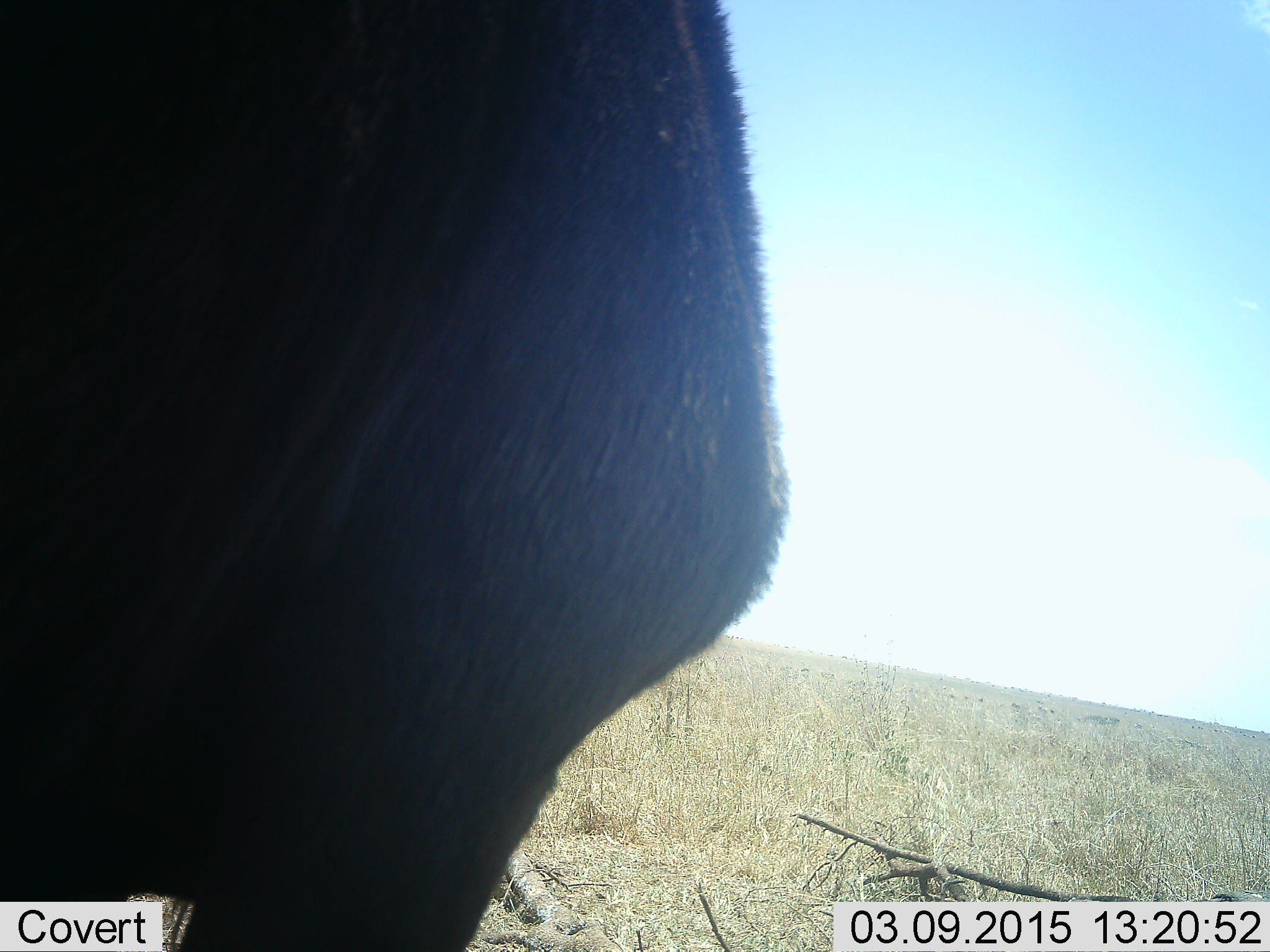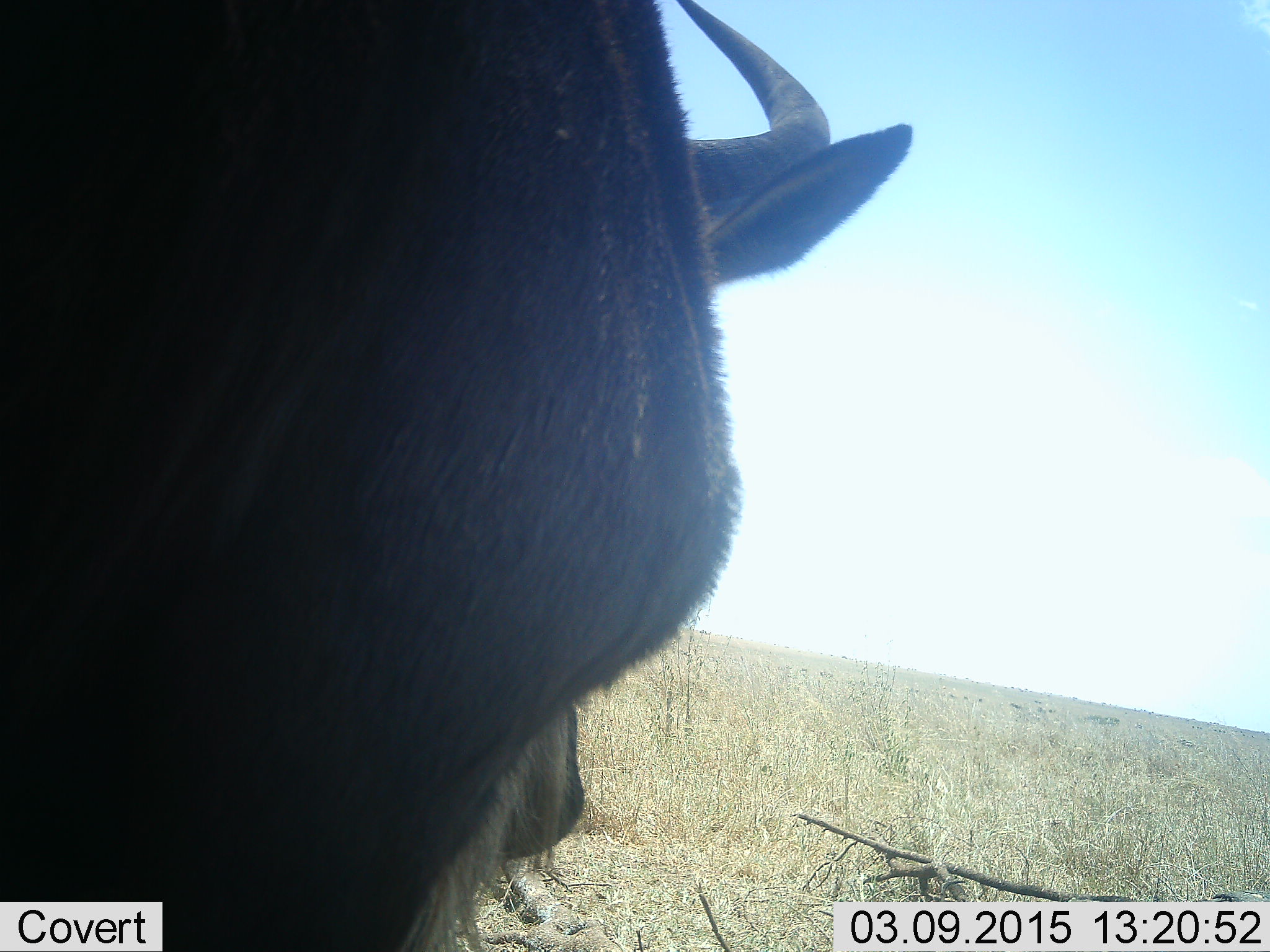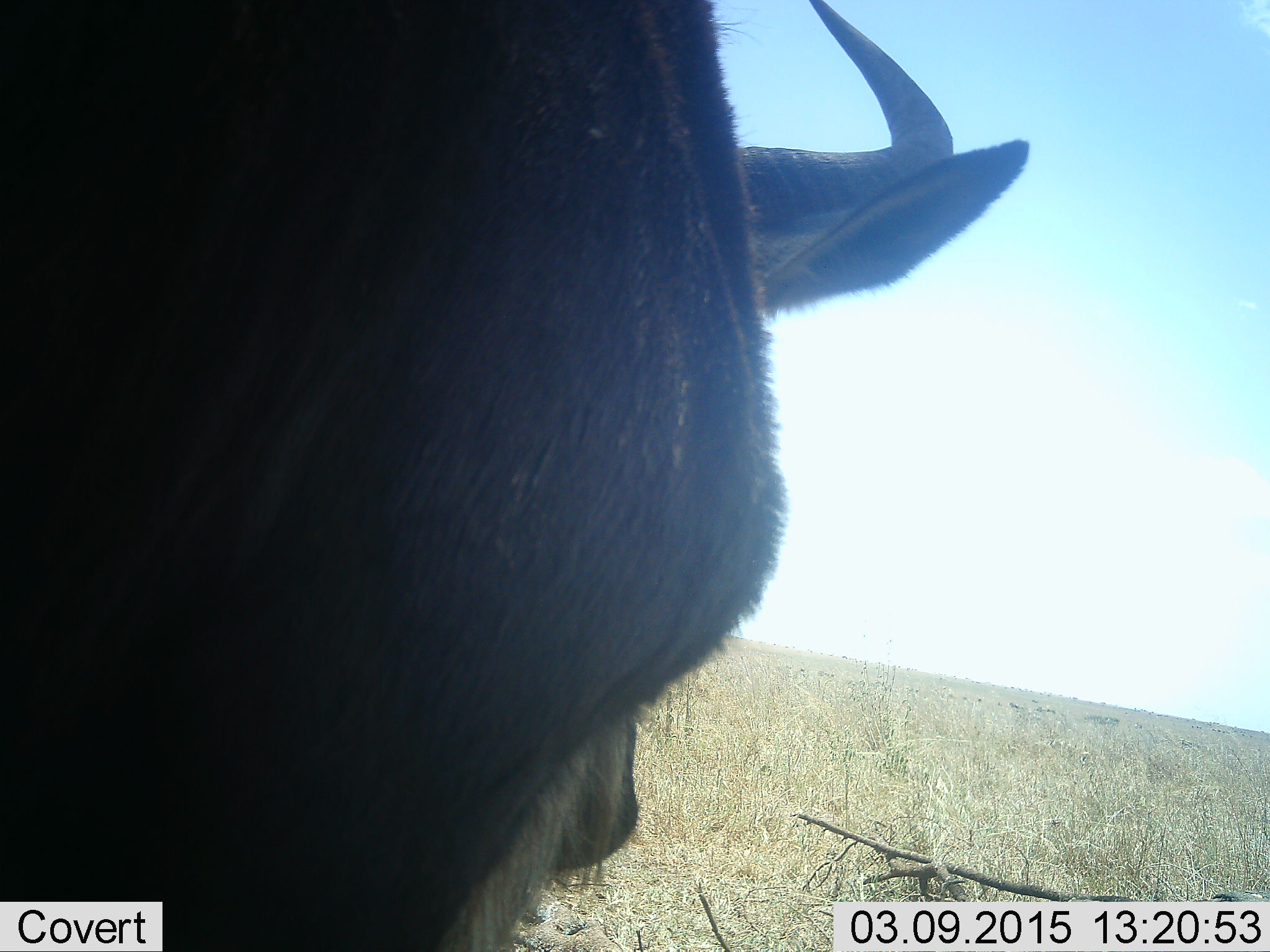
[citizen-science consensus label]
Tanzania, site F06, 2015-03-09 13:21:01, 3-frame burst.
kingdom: Animalia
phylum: Chordata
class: Mammalia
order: Artiodactyla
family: Bovidae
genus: Connochaetes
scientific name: Connochaetes taurinus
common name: blue wildebeest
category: wildebeest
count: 1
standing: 90%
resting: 0%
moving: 20%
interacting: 0%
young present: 0%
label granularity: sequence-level